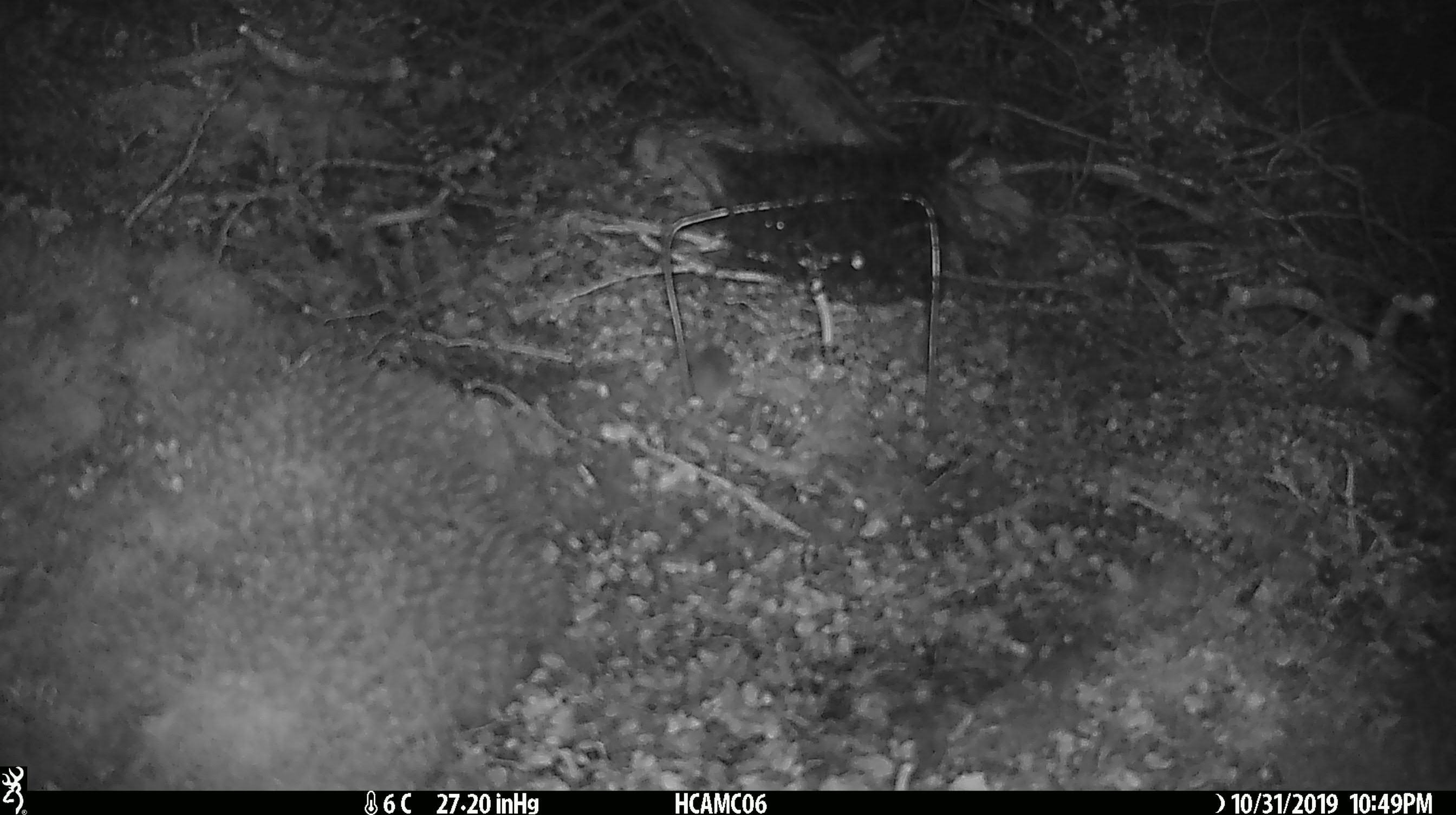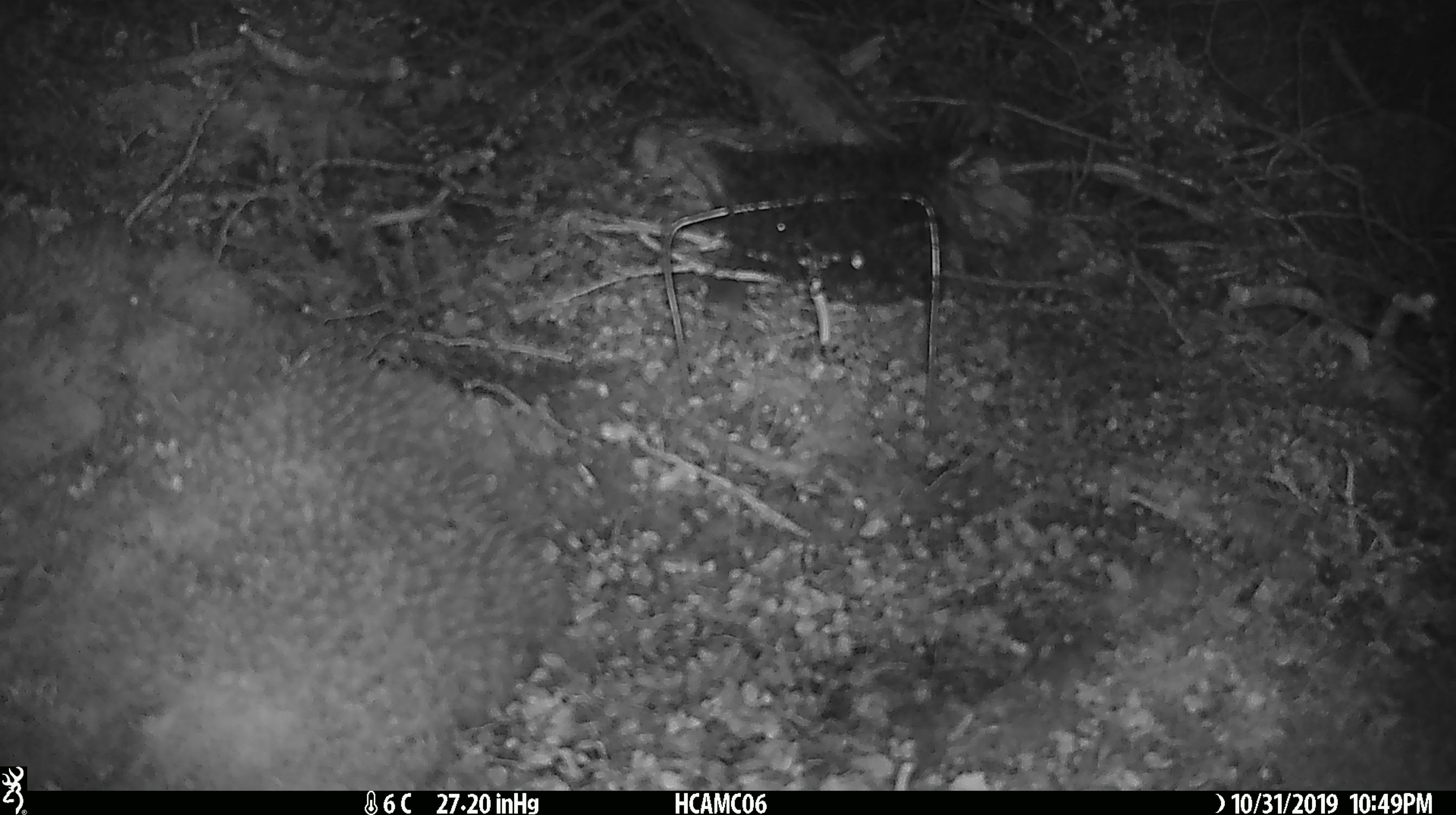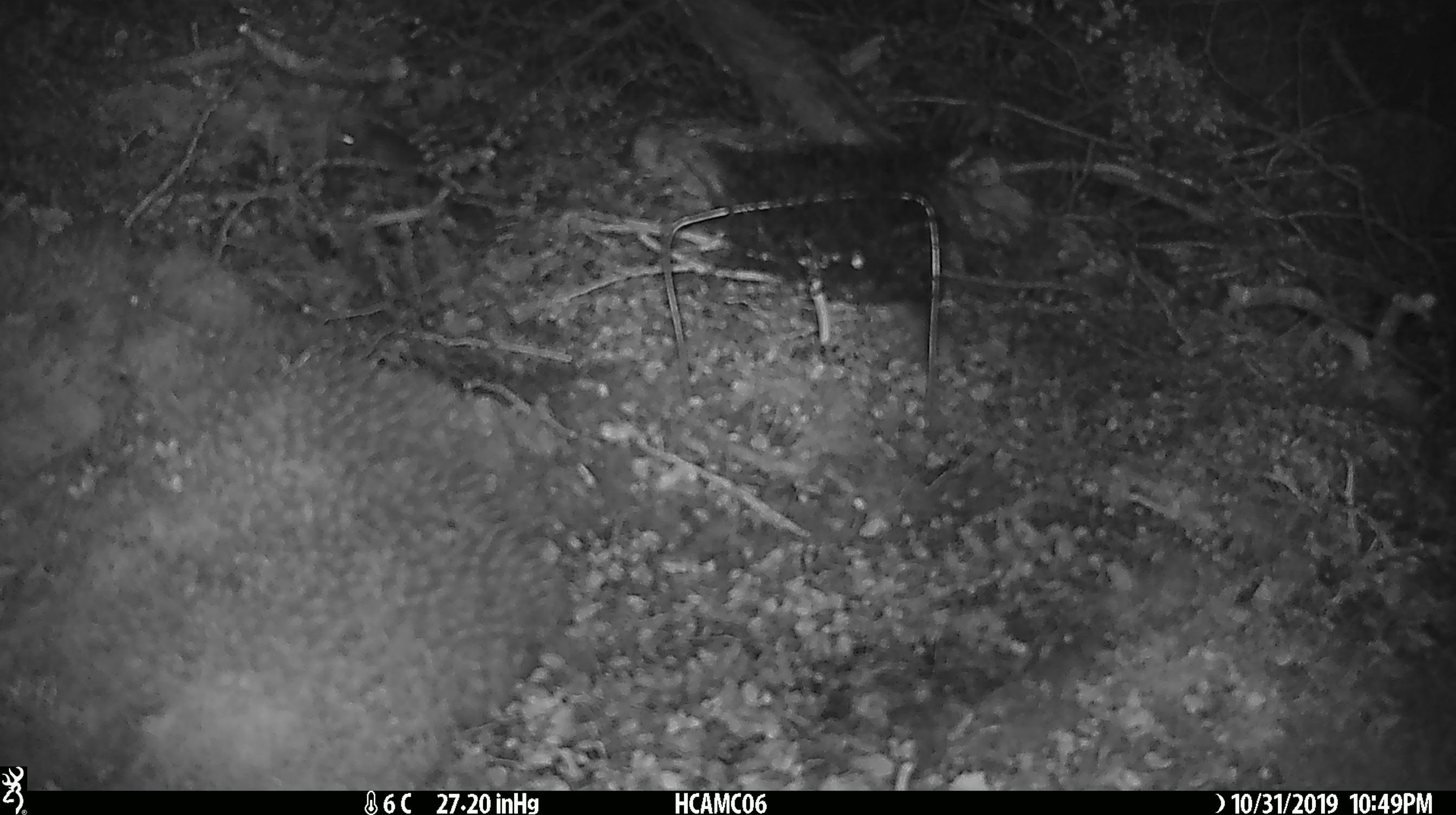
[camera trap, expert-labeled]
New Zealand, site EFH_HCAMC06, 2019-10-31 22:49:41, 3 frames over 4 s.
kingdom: Animalia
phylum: Chordata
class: Mammalia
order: Rodentia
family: Muridae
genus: Mus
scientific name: Mus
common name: mouse